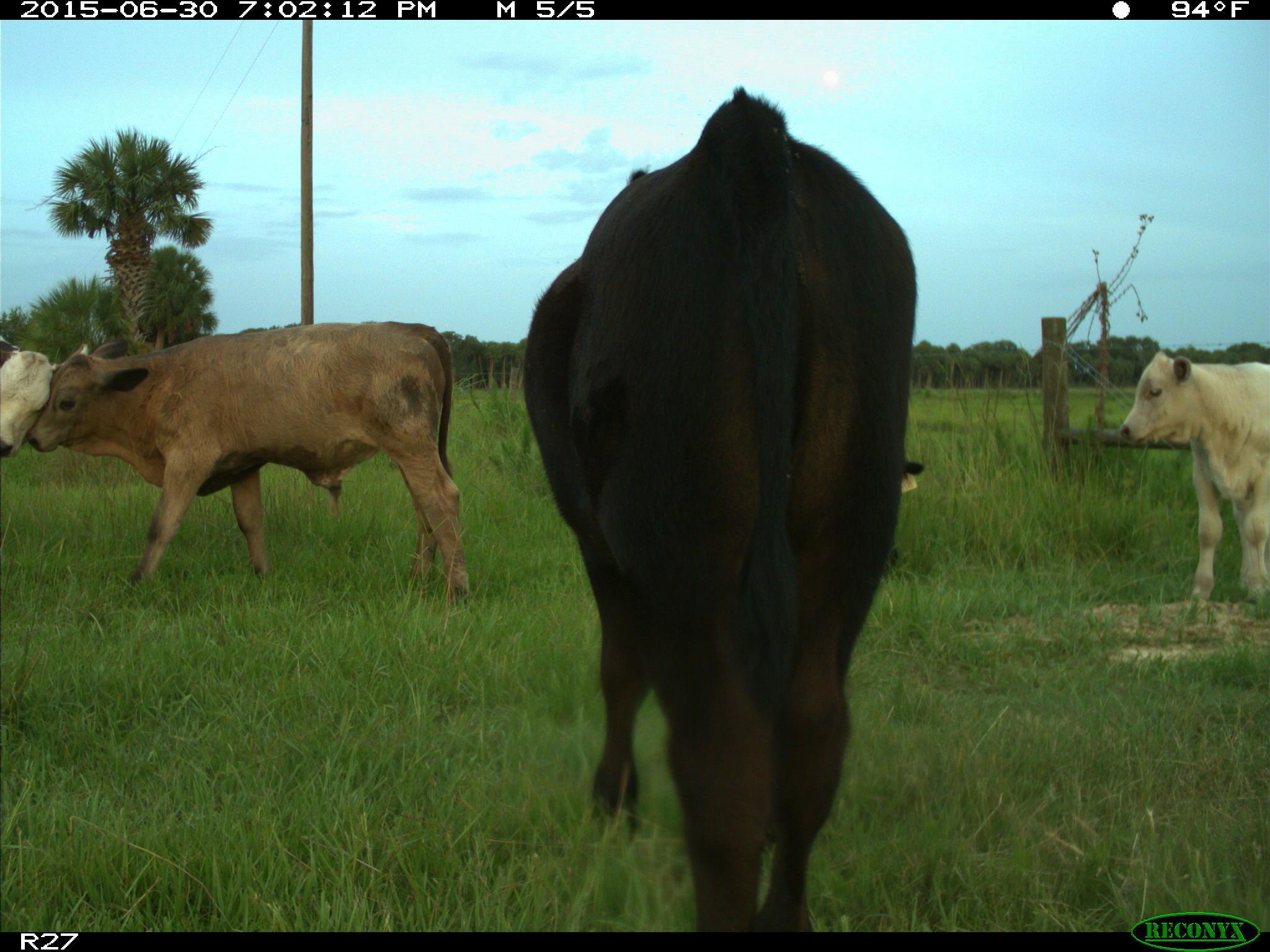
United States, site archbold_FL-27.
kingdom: Animalia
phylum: Chordata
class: Mammalia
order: Artiodactyla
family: Bovidae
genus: Bos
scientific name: Bos taurus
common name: domestic cow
Bos taurus (domestic cow).